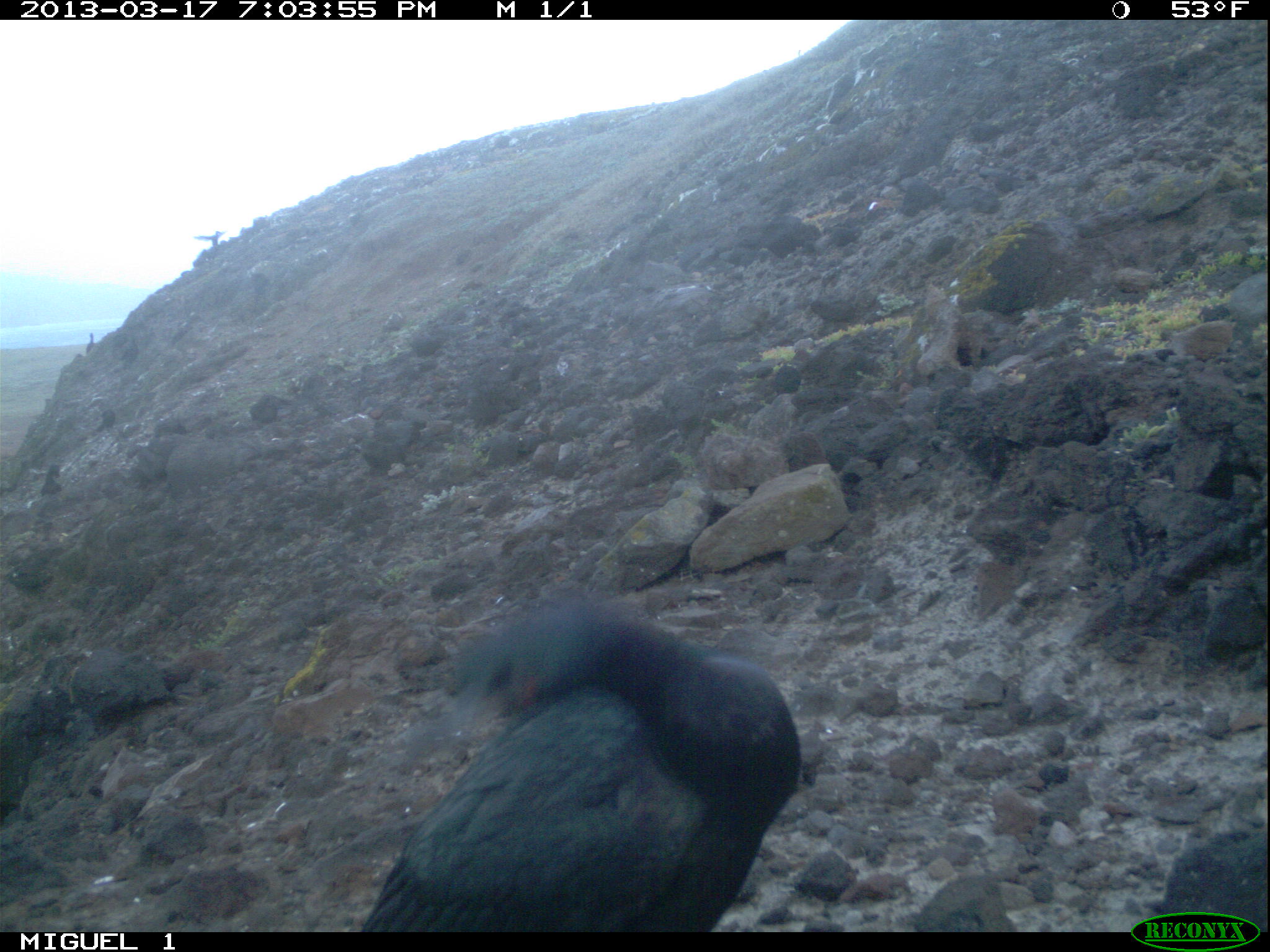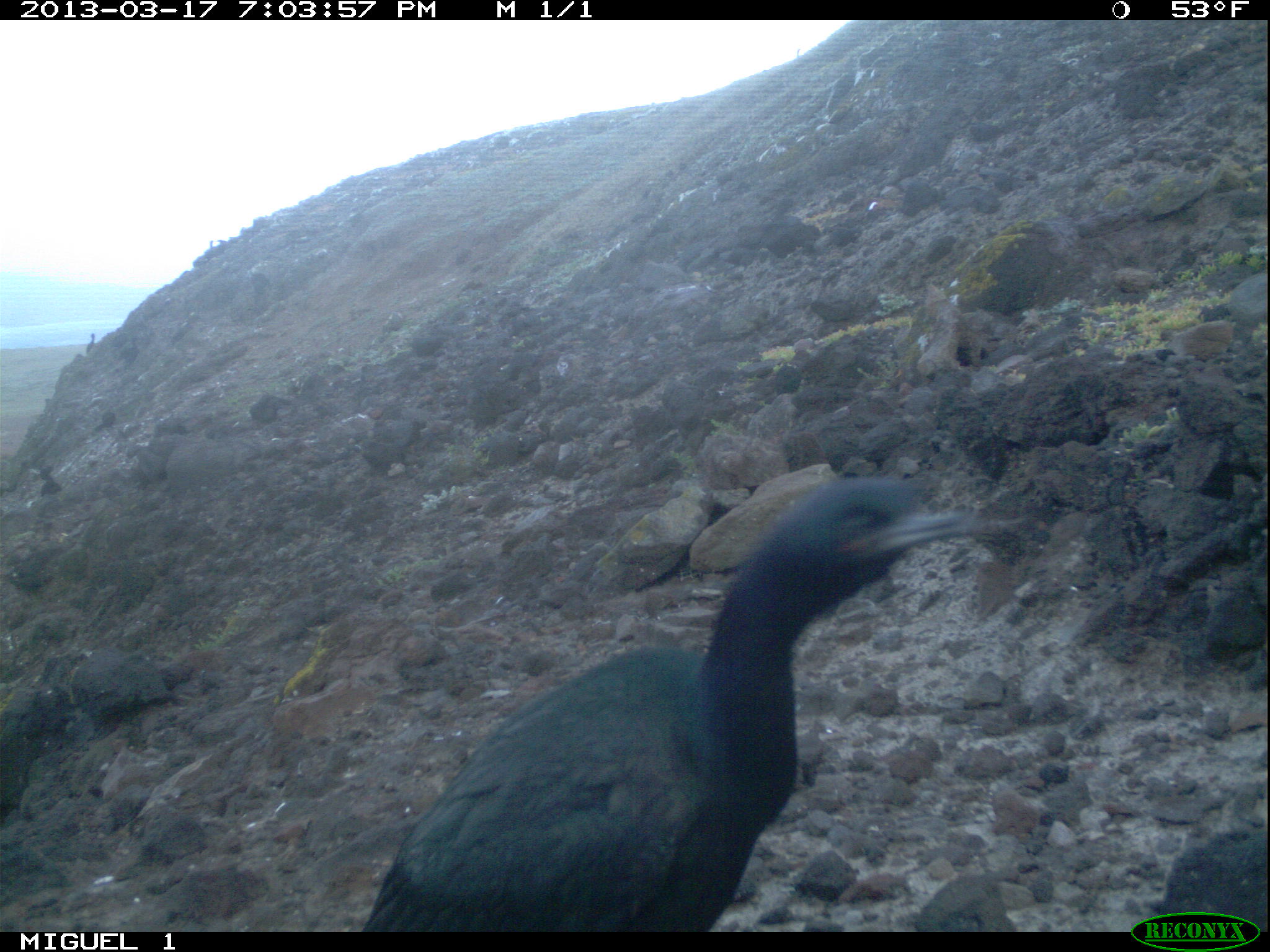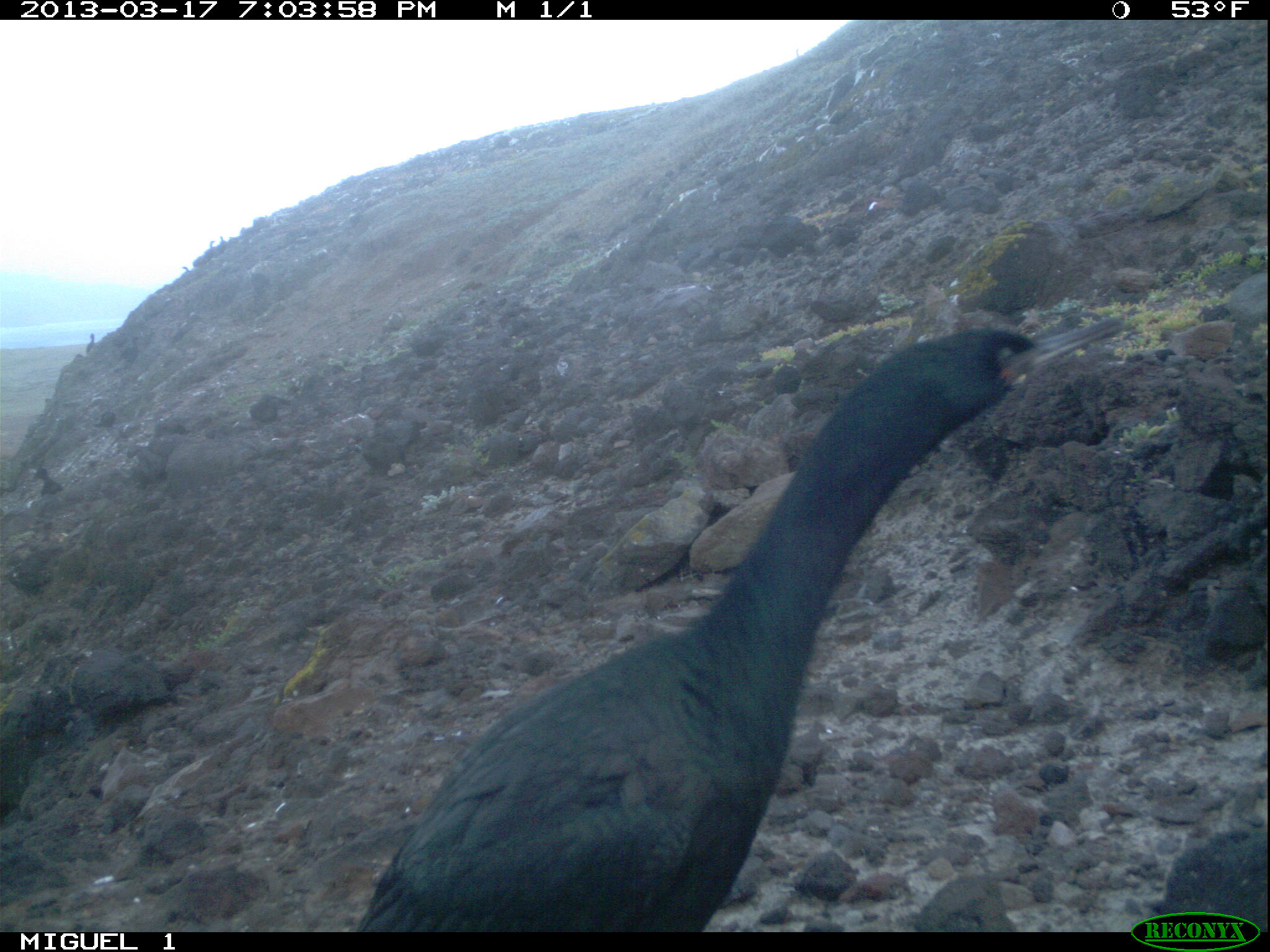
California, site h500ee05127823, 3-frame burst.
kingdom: Animalia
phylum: Chordata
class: Aves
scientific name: Aves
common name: bird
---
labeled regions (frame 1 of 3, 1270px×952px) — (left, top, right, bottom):
bird: (358, 591, 802, 932); (40, 464, 61, 496); (192, 229, 227, 247); (97, 409, 115, 431); (86, 332, 95, 352)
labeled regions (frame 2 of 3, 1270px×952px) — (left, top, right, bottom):
bird: (360, 474, 1022, 928); (117, 335, 146, 376); (38, 462, 61, 495); (202, 240, 214, 261); (85, 332, 95, 354)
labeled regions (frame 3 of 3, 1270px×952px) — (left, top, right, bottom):
bird: (357, 311, 1129, 935); (31, 467, 63, 496); (120, 335, 139, 364); (86, 332, 95, 355); (208, 240, 217, 253); (181, 266, 191, 277); (219, 236, 227, 247)